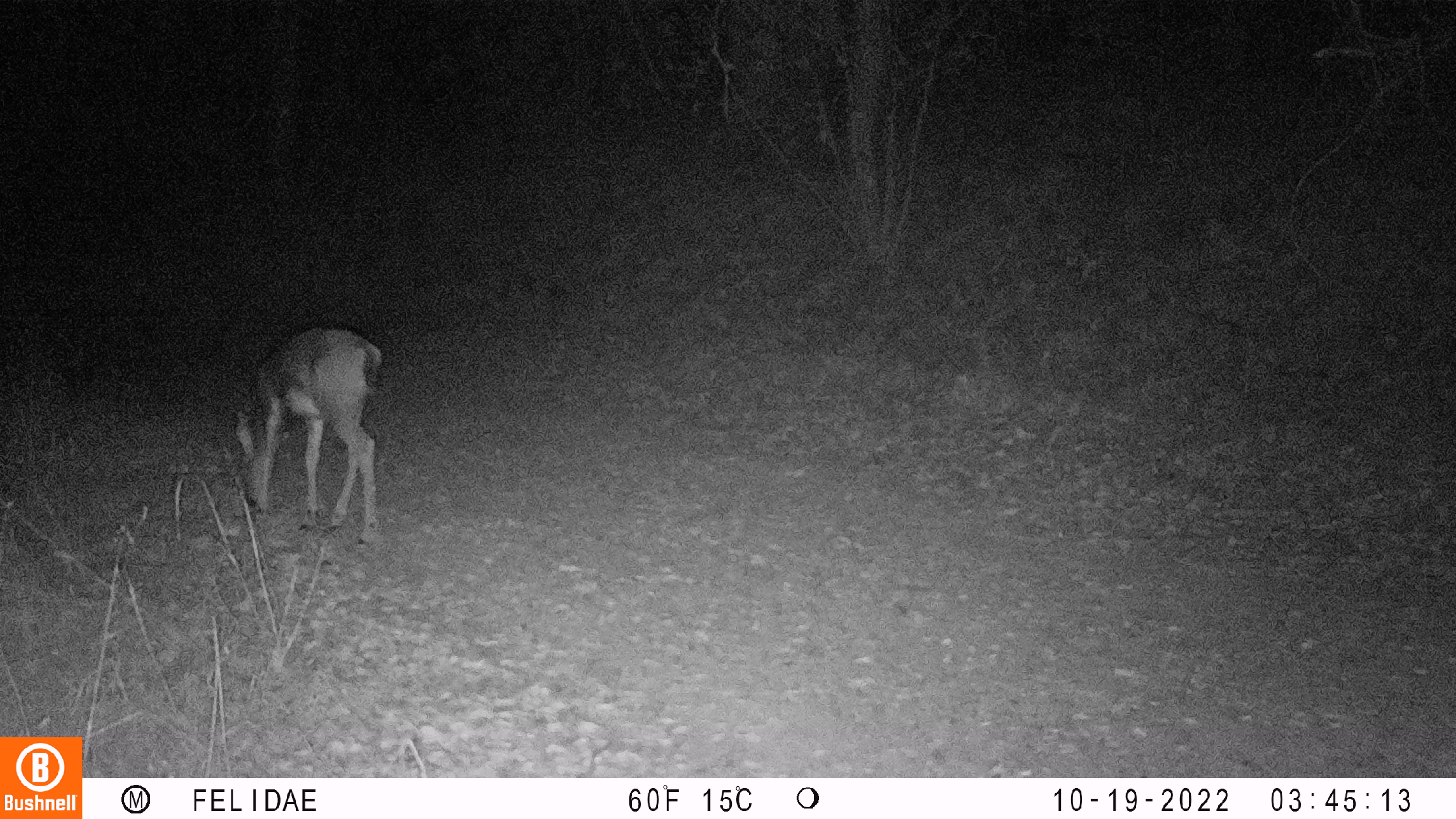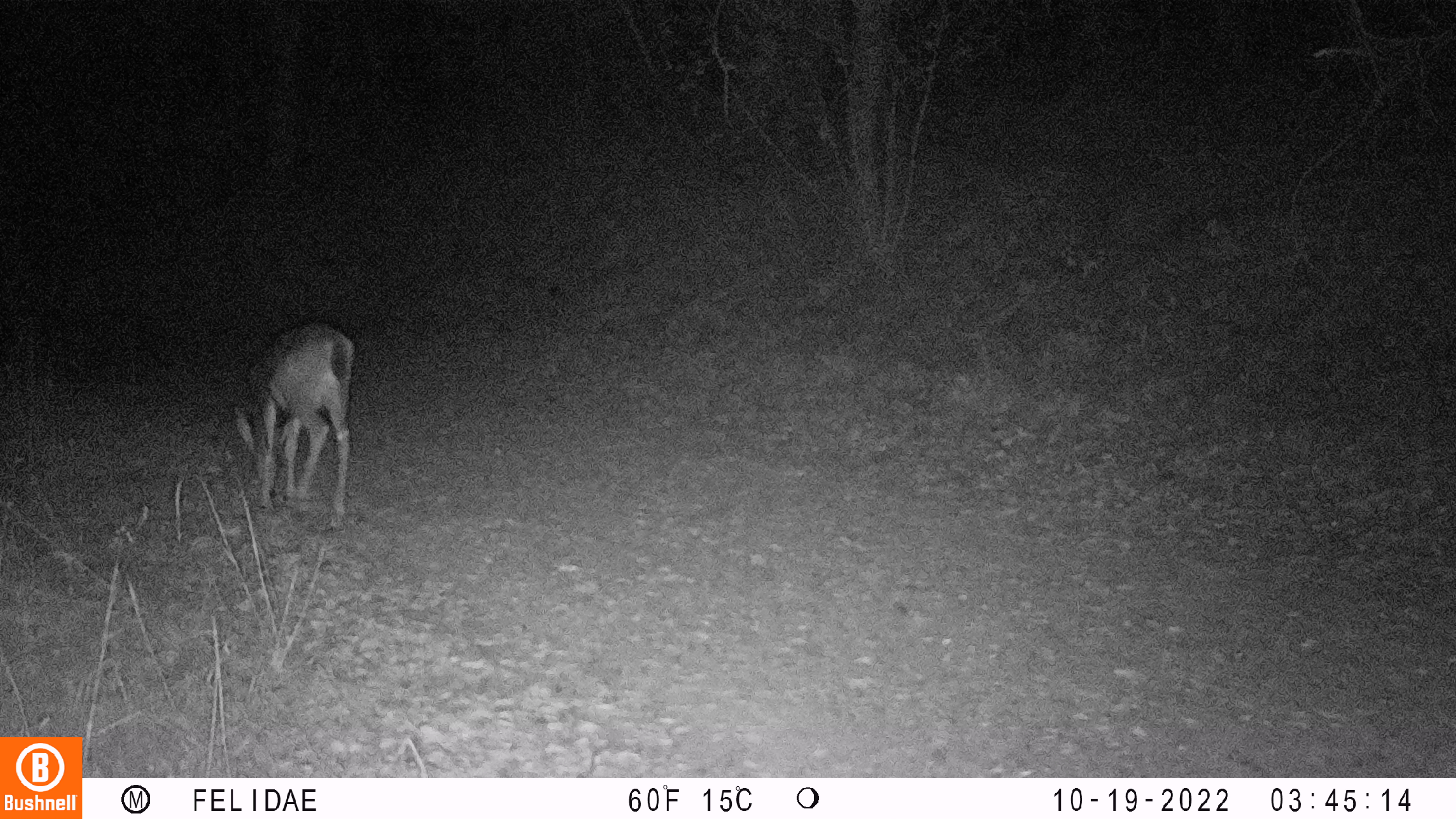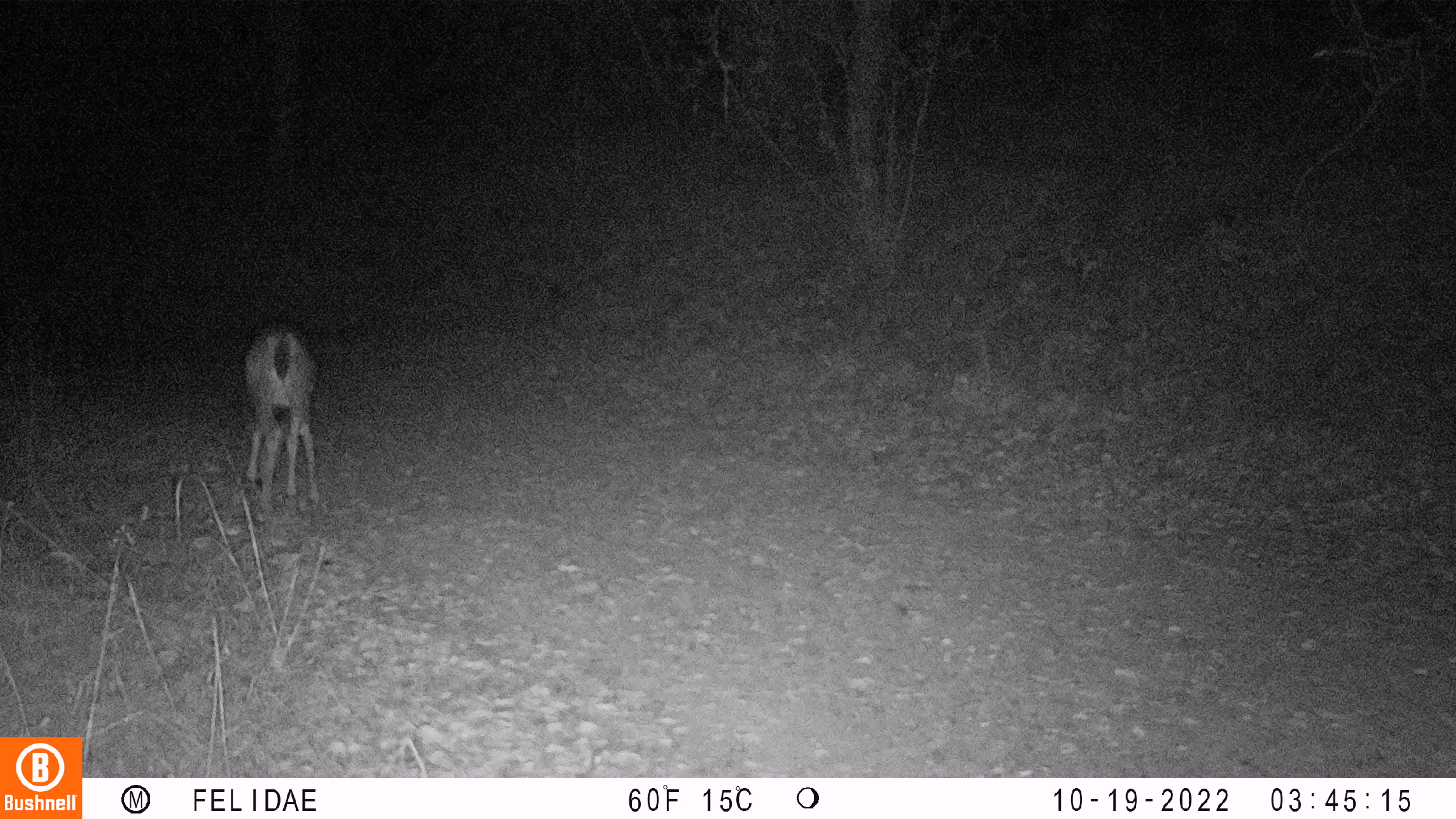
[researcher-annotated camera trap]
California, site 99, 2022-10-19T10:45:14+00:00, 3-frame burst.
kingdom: Animalia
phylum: Chordata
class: Mammalia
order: Artiodactyla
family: Cervidae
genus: Odocoileus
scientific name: Odocoileus hemionus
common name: mule deer